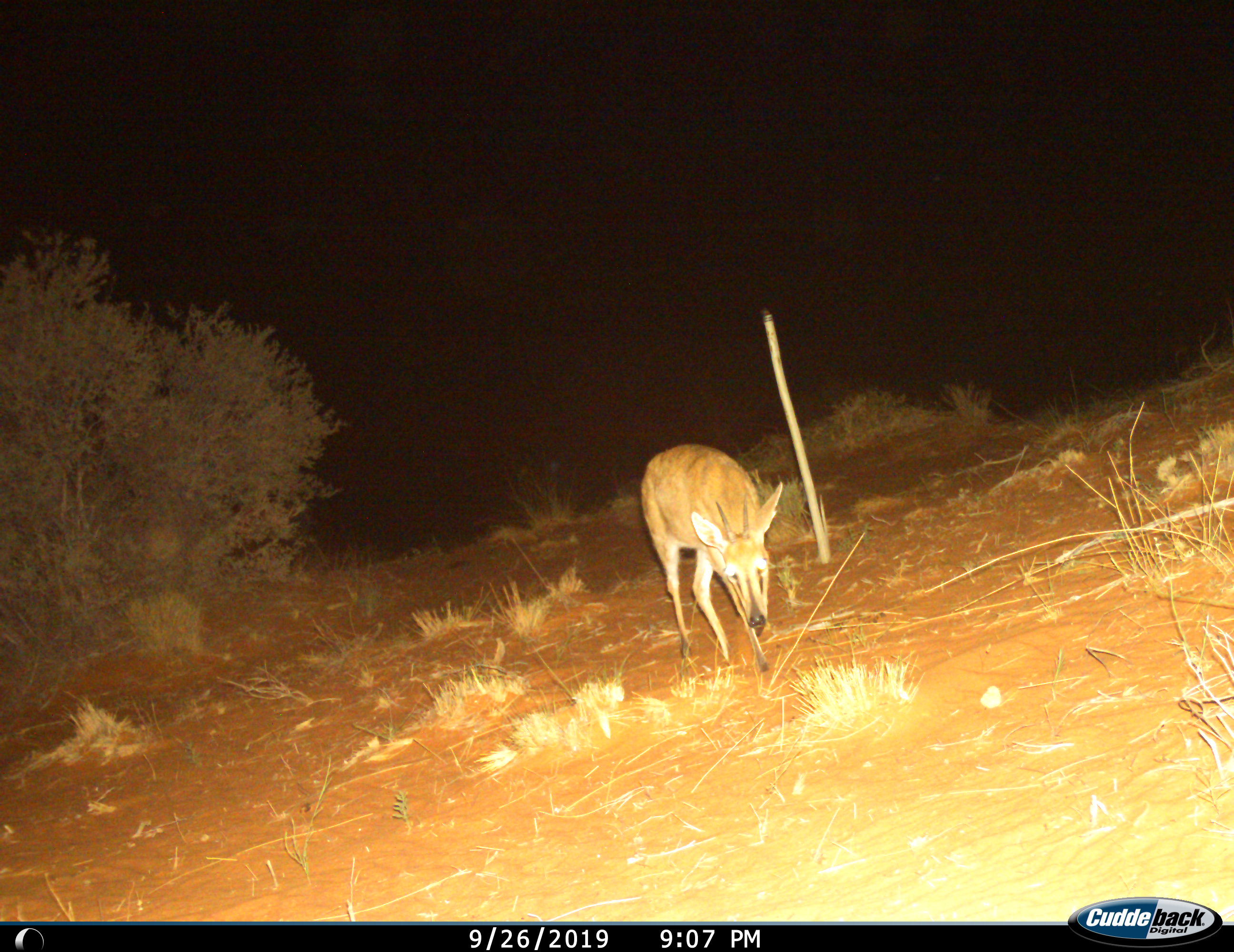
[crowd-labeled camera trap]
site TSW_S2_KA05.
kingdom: Animalia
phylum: Chordata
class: Mammalia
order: Artiodactyla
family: Bovidae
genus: Sylvicapra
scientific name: Sylvicapra grimmia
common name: common duiker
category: duikercommongrey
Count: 1.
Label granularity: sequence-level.